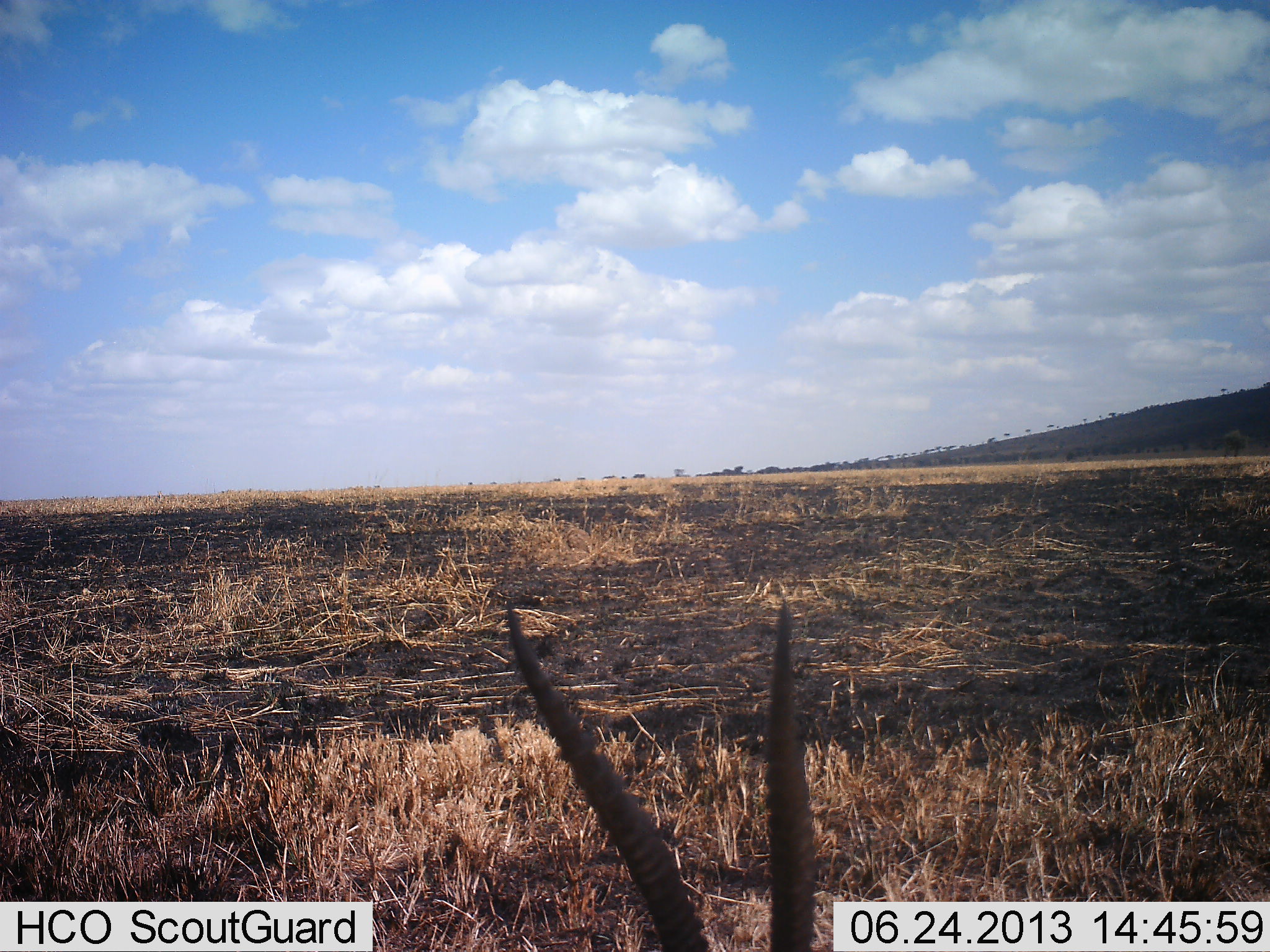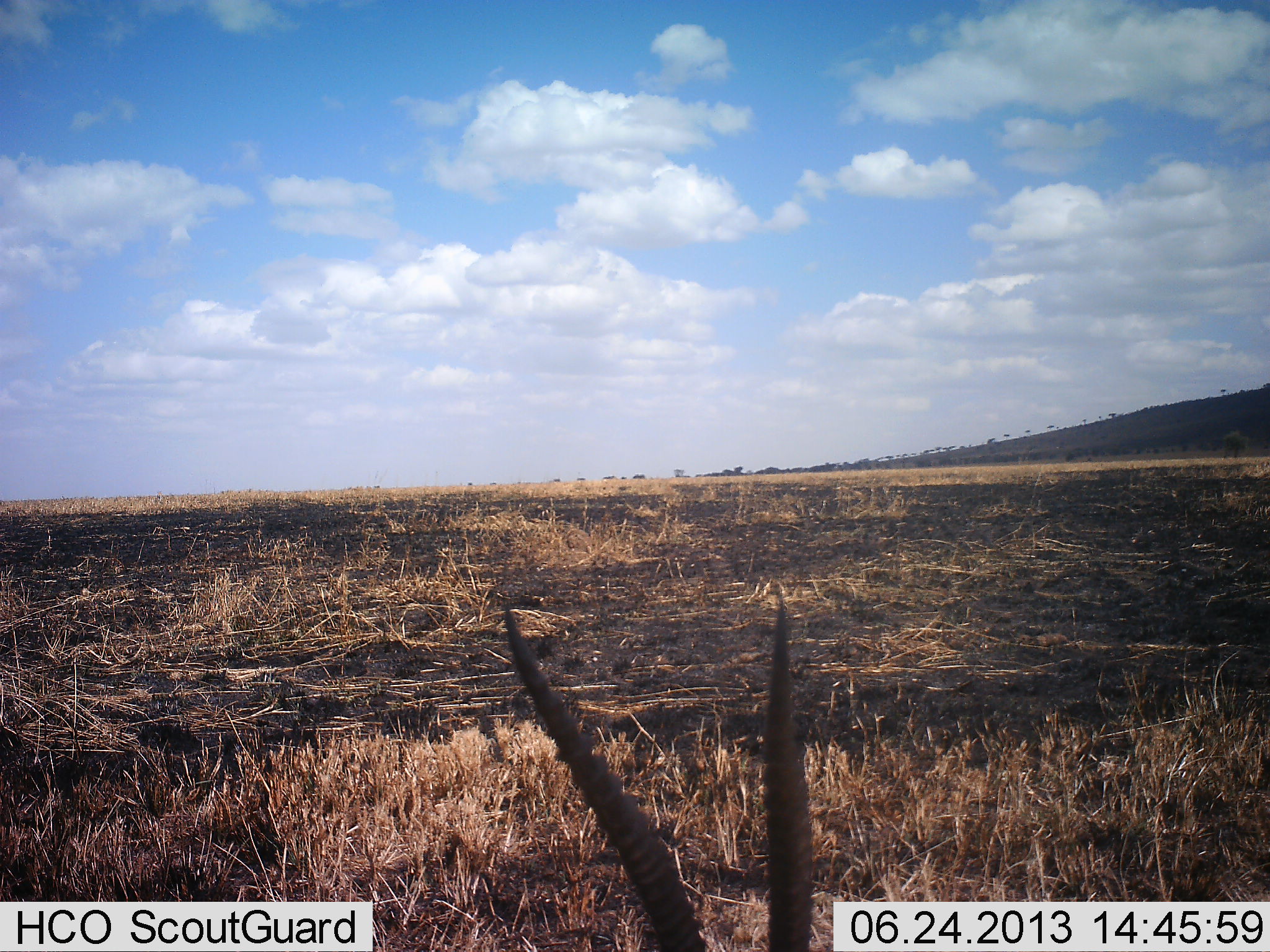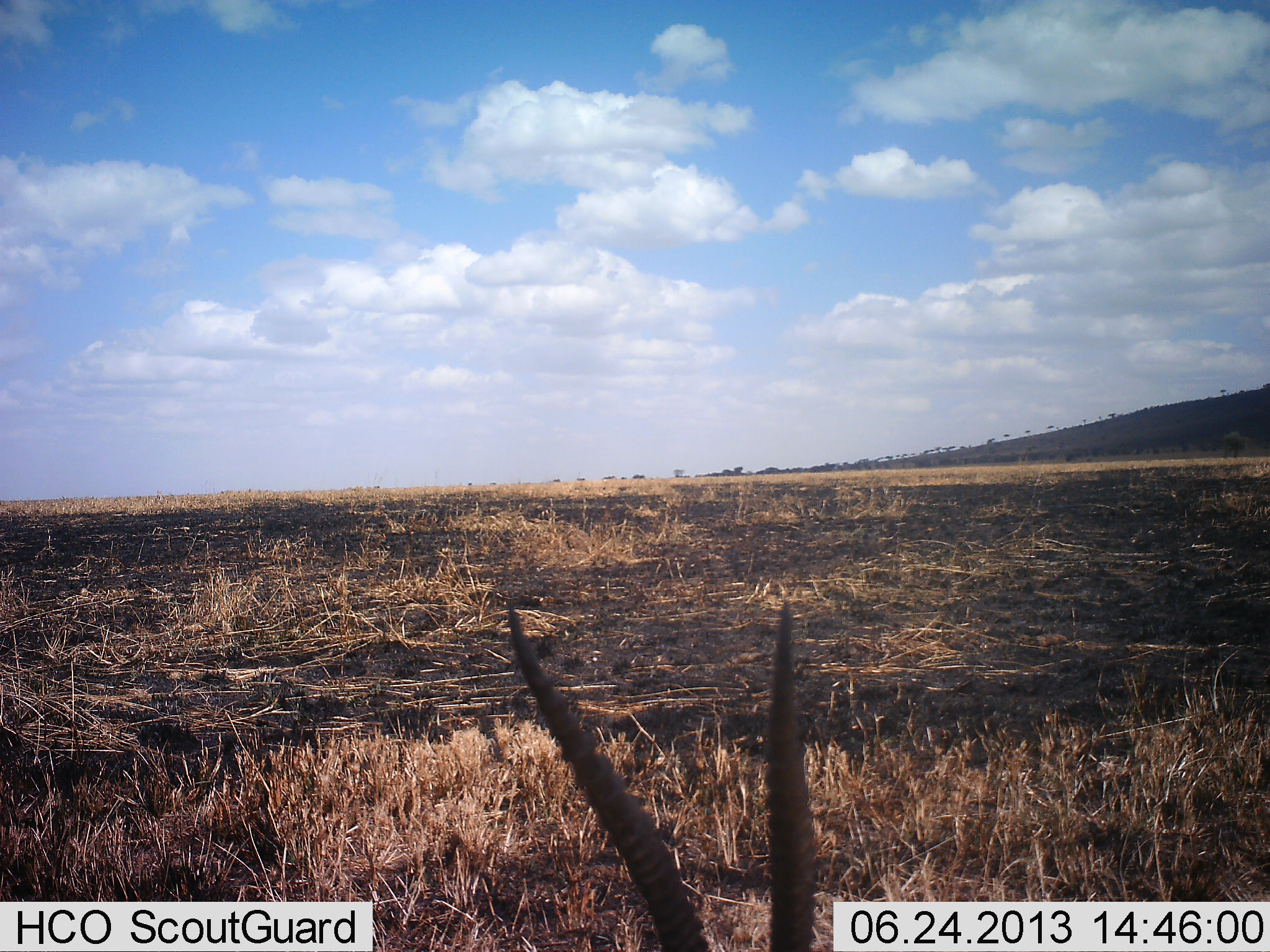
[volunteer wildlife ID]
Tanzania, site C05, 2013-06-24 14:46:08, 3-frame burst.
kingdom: Animalia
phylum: Chordata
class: Mammalia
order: Artiodactyla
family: Bovidae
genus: Eudorcas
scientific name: Eudorcas thomsonii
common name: thomson's gazelle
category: gazellethomsons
Gazellethomsons (thomson's gazelle) (Eudorcas thomsonii), count 1. Behavior (volunteer vote fractions): standing 31%, resting 62%, moving 0%, interacting 8%. Young present (vote fraction): 0%. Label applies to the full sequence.